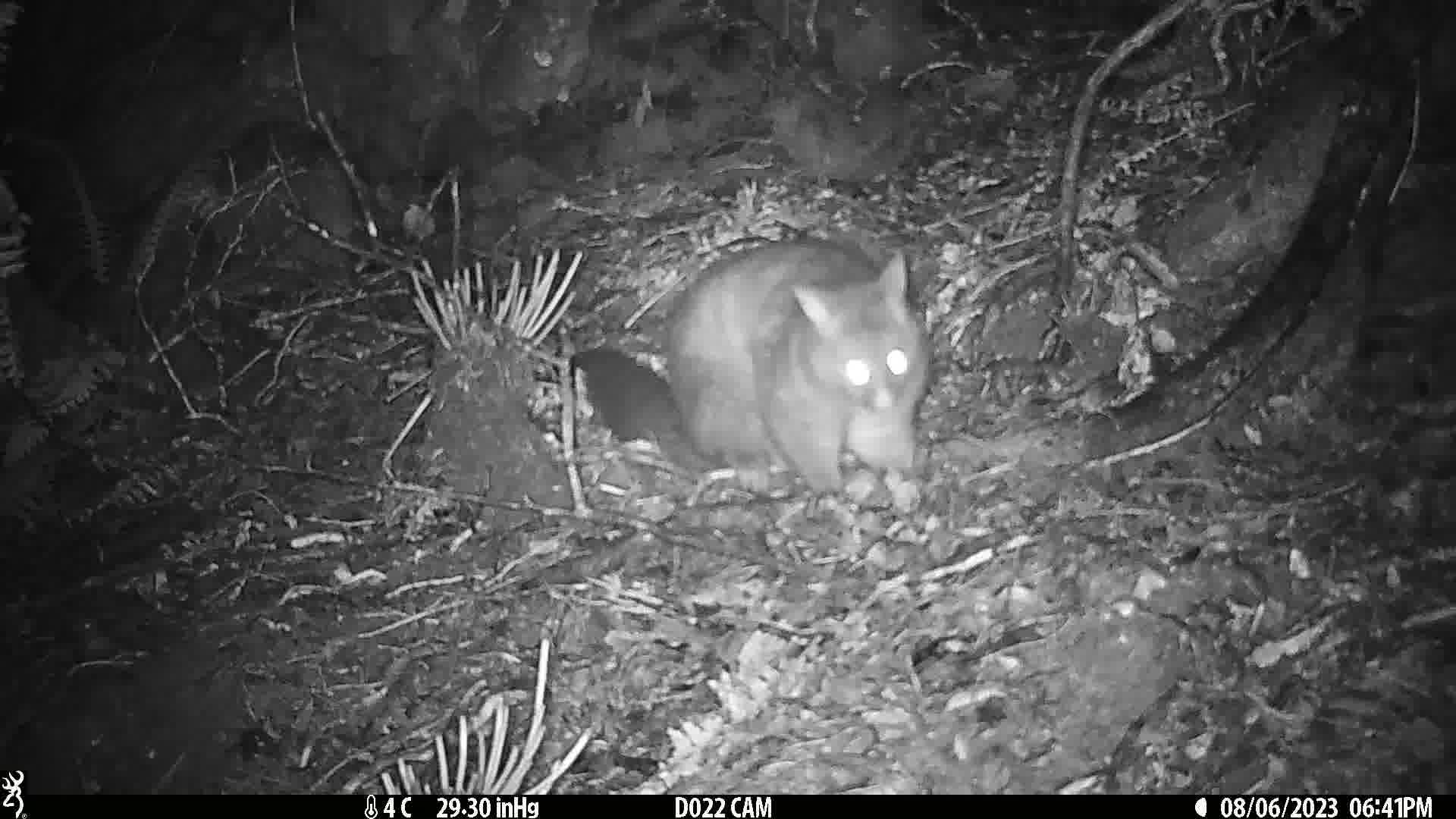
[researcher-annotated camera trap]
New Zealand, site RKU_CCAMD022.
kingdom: Animalia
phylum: Chordata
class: Mammalia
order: Diprotodontia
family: Phalangeridae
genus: Trichosurus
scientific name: Trichosurus vulpecula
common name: common brushtail possum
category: possum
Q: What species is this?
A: Possum (common brushtail possum) (Trichosurus vulpecula).